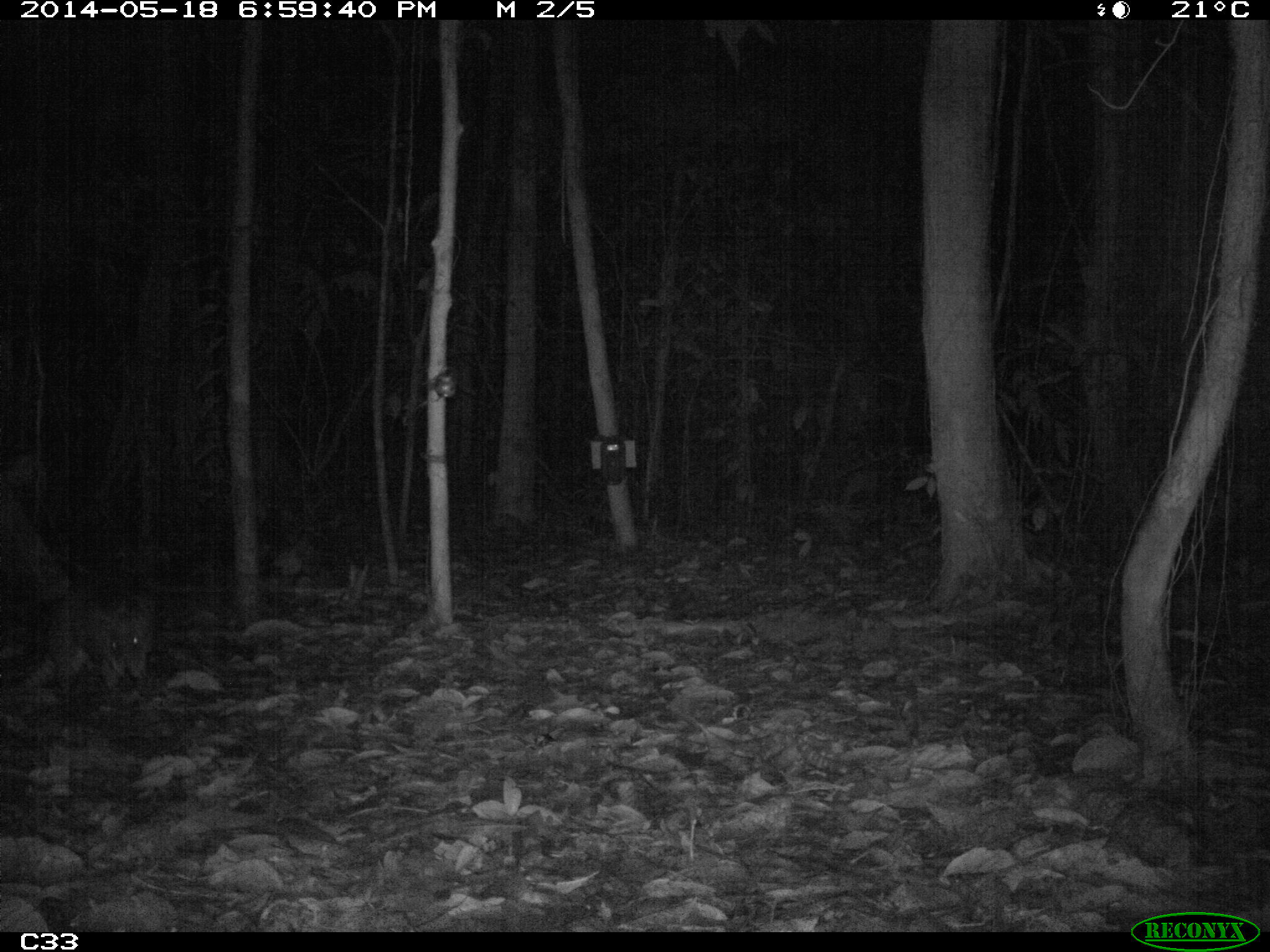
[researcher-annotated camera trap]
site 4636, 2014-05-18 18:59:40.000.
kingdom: Animalia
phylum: Chordata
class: Mammalia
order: Cingulata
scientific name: Cingulata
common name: armadillo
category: unknown armadillo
Unknown armadillo (armadillo) (Cingulata), count 1, age adult.